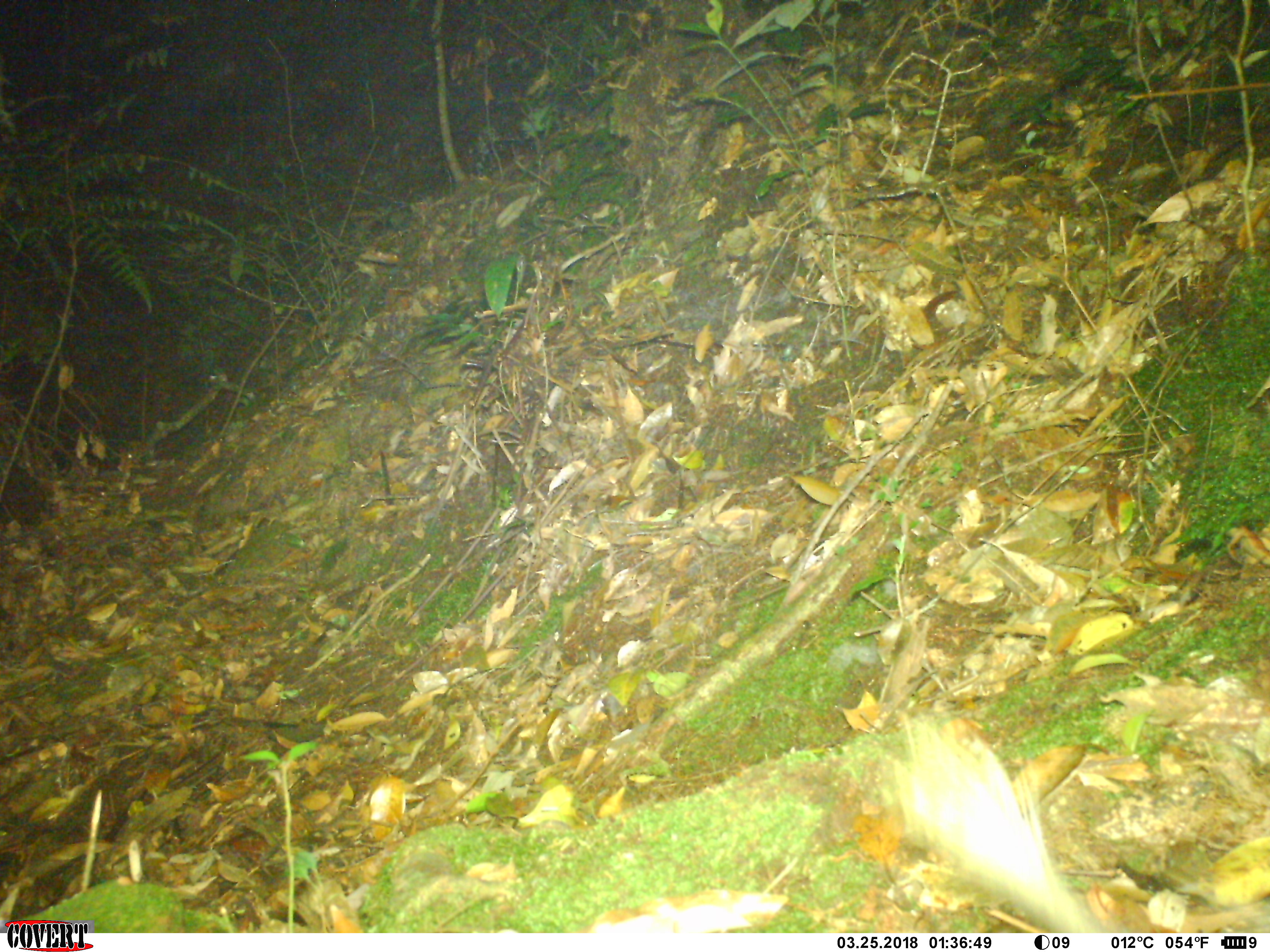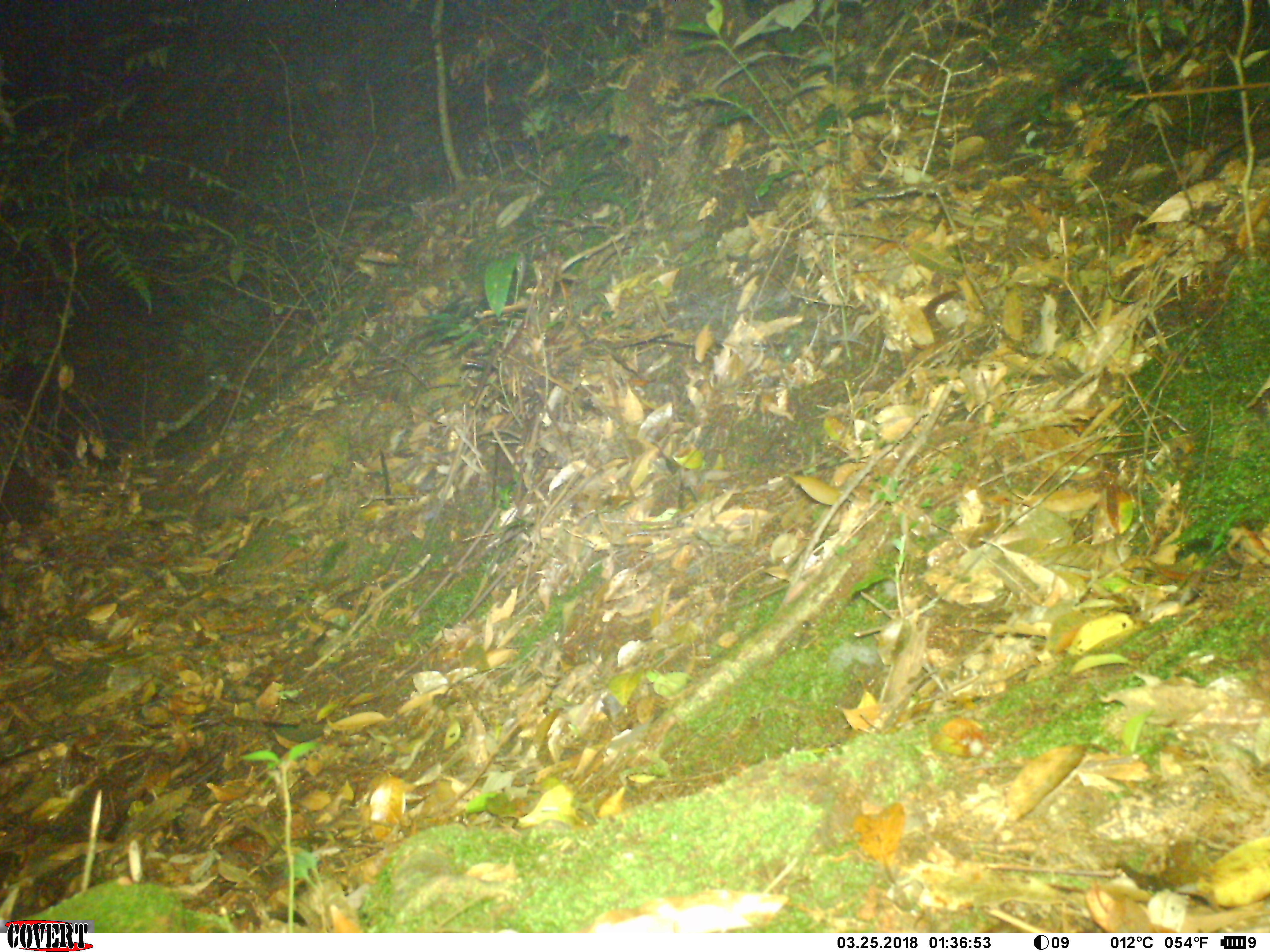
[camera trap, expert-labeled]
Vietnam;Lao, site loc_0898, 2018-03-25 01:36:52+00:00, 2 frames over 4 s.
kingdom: Animalia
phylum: Chordata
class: Mammalia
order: Rodentia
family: Hystricidae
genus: Atherurus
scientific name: Atherurus macrourus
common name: asiatic brush-tailed porcupine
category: asiatic brush tailed porcupine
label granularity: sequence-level